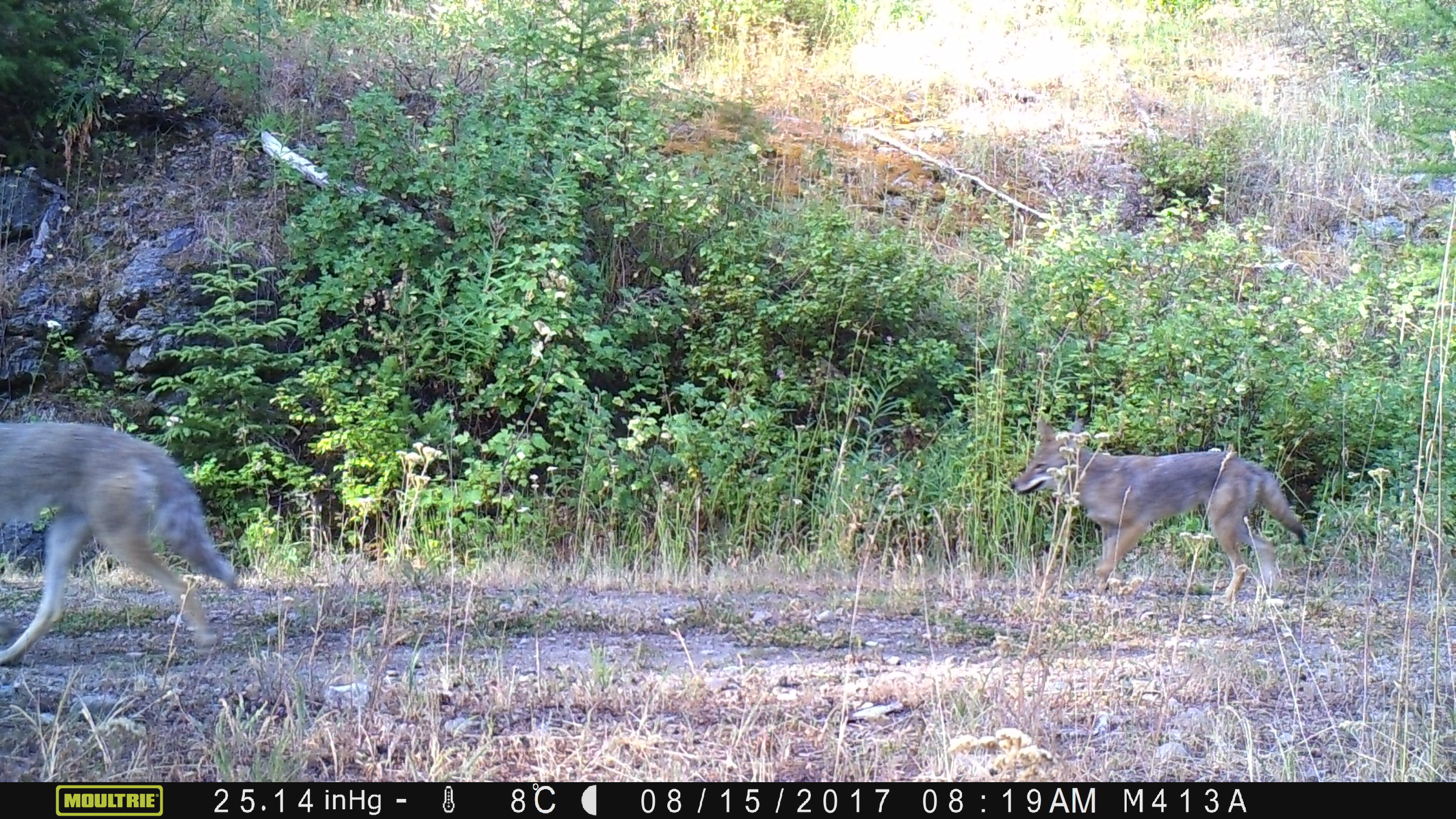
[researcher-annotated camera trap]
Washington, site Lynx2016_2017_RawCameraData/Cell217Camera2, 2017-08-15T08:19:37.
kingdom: Animalia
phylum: Chordata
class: Mammalia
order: Carnivora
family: Canidae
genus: Canis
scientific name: Canis latrans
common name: coyote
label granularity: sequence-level